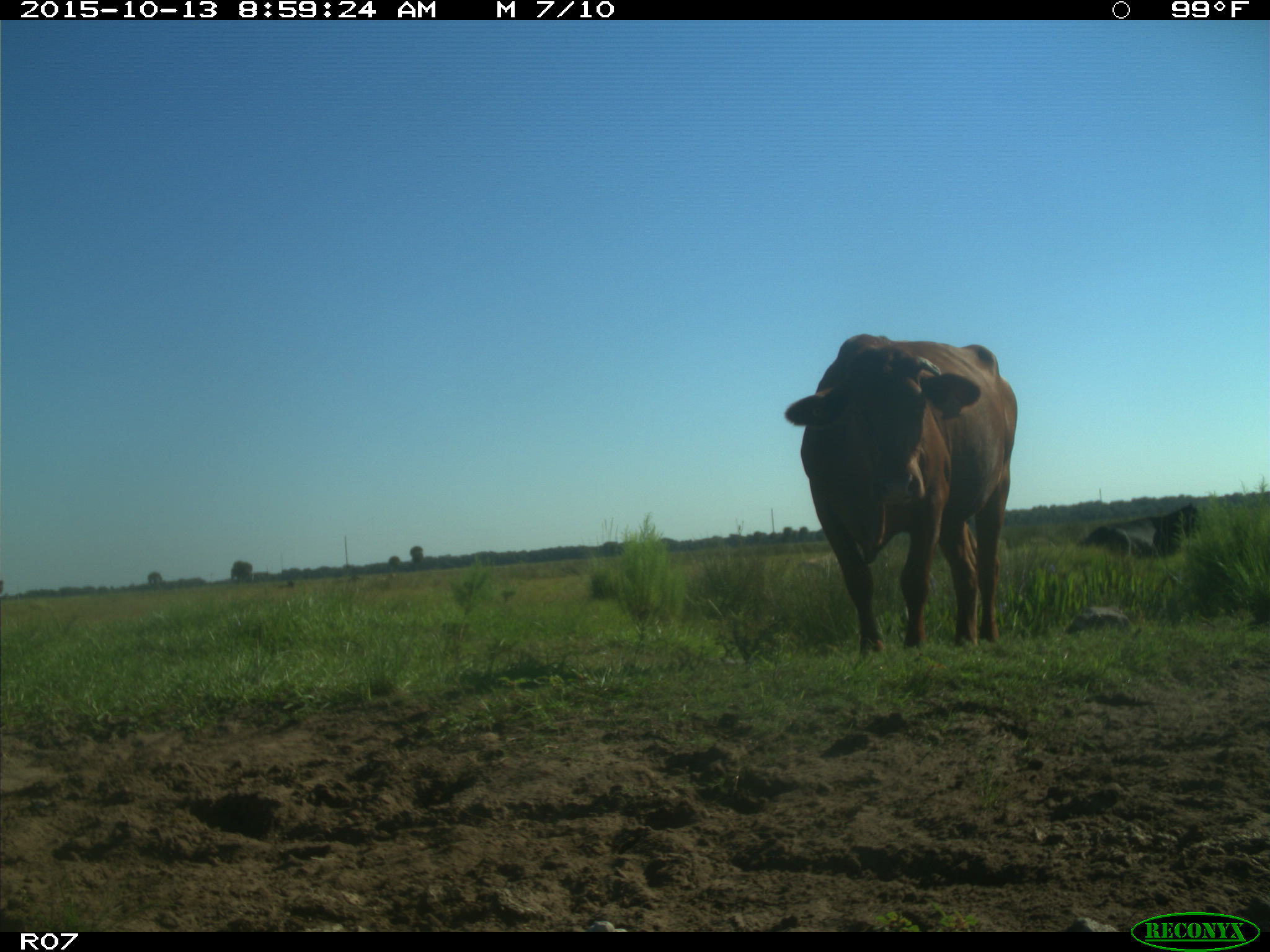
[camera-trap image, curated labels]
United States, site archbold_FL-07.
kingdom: Animalia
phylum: Chordata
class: Mammalia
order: Artiodactyla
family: Bovidae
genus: Bos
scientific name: Bos taurus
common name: domestic cow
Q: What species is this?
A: Bos taurus (domestic cow).